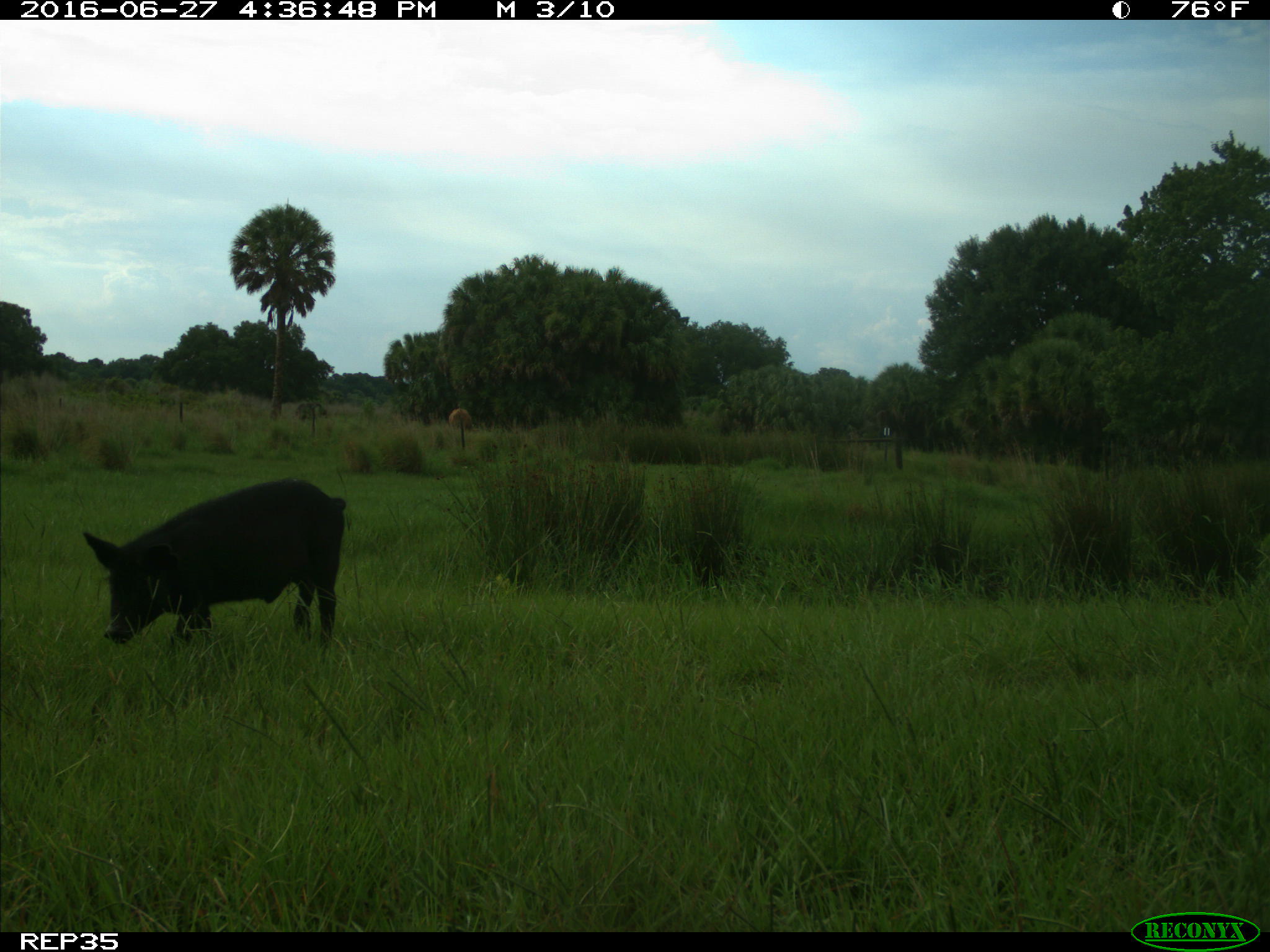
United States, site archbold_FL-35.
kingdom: Animalia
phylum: Chordata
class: Mammalia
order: Artiodactyla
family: Suidae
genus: Sus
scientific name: Sus scrofa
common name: wild boar